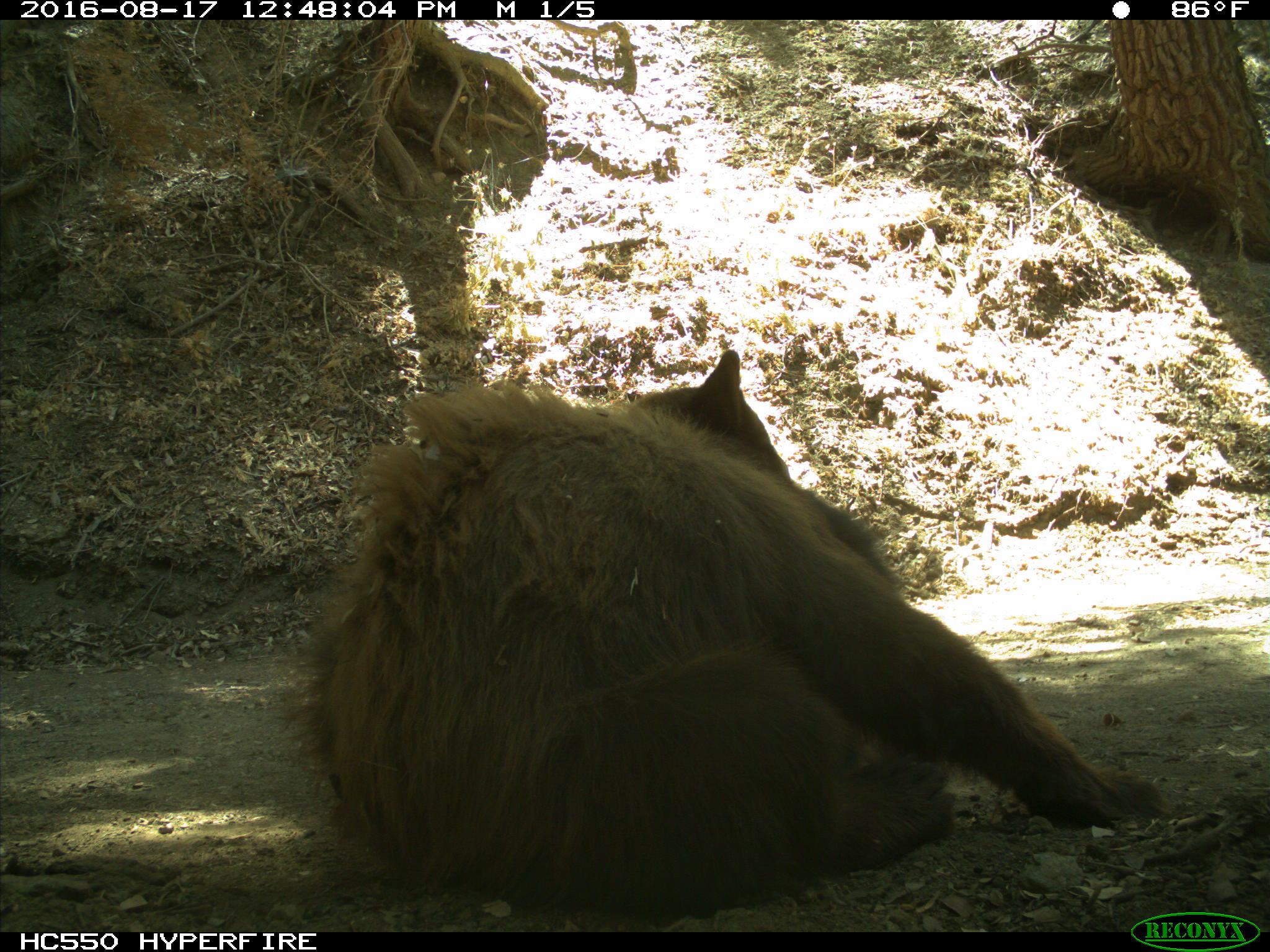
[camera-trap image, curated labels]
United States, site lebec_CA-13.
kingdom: Animalia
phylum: Chordata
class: Mammalia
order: Carnivora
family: Ursidae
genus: Ursus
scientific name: Ursus americanus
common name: american black bear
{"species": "Ursus americanus (american black bear)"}